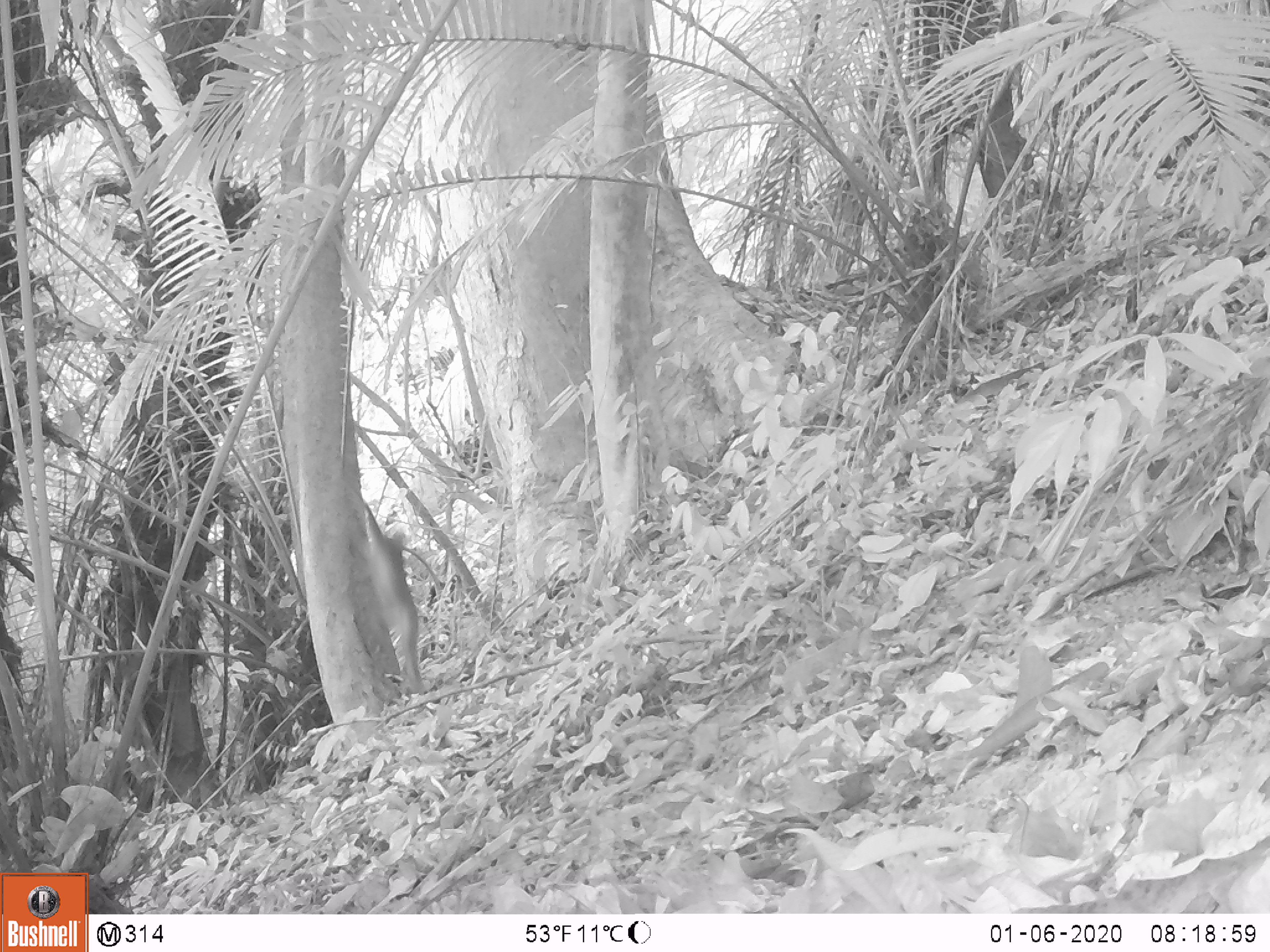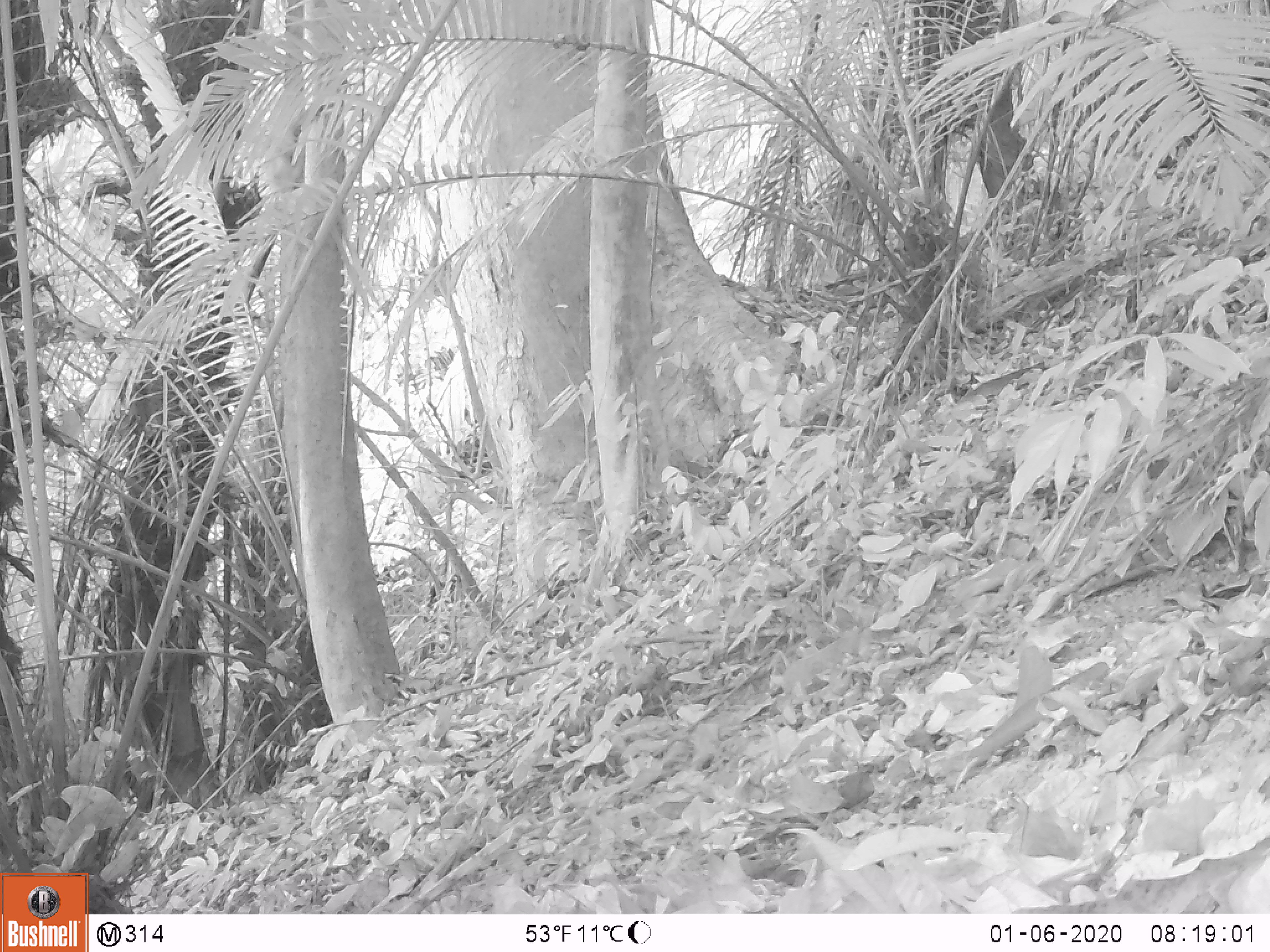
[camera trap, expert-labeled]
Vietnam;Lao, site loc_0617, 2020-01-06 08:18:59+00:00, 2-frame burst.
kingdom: Animalia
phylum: Chordata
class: Mammalia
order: Primates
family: Cercopithecidae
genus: Macaca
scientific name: Macaca nemestrina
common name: pig-tailed macaque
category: pig tailed macaque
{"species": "pig tailed macaque (pig-tailed macaque) (Macaca nemestrina)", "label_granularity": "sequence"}